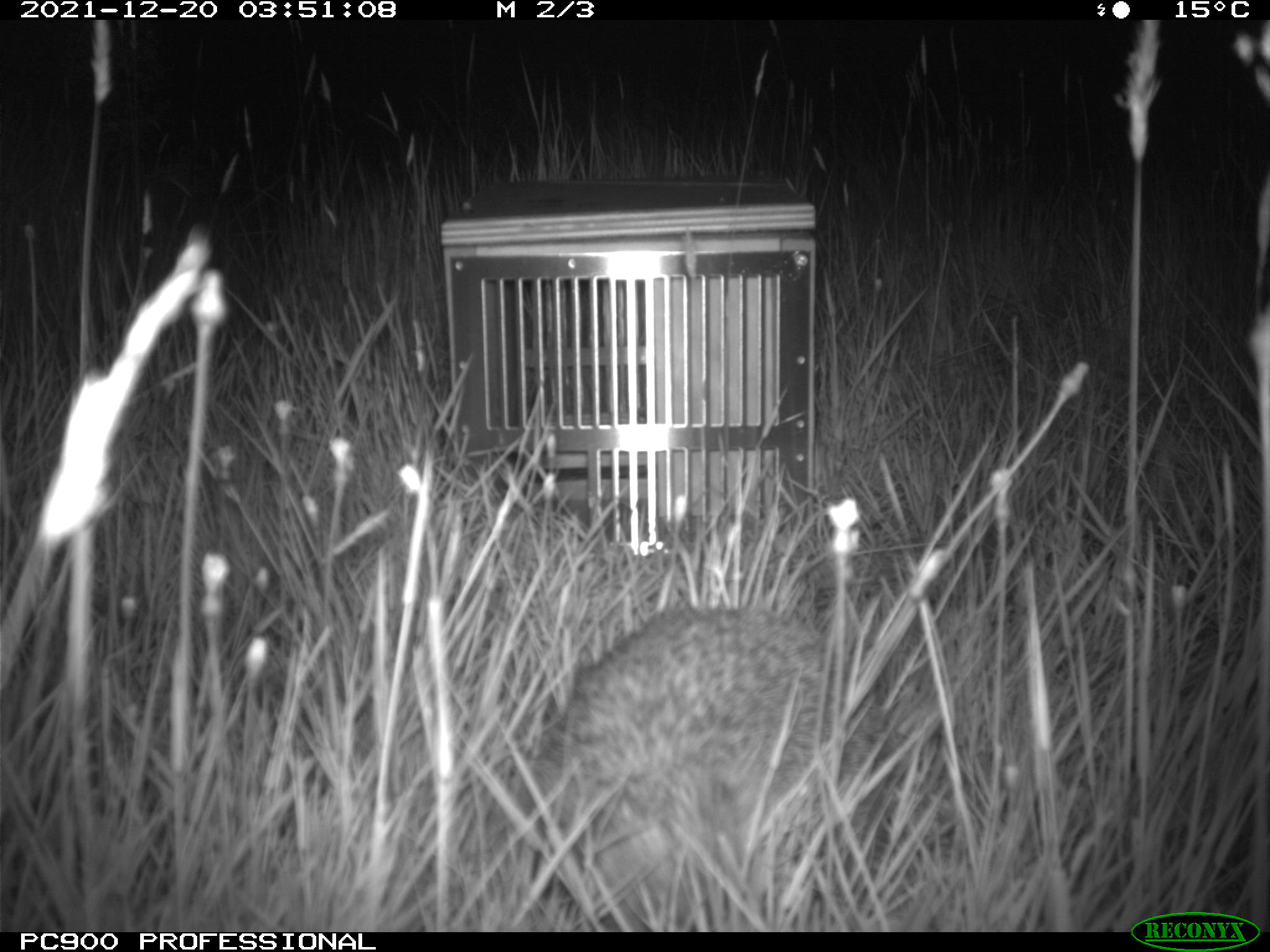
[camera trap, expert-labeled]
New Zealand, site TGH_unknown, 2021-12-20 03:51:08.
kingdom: Animalia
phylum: Chordata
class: Mammalia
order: Eulipotyphla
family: Erinaceidae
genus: Erinaceus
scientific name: Erinaceus europaeus europaeus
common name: european hedgehog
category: hedgehog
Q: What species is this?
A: Hedgehog (european hedgehog) (Erinaceus europaeus europaeus).